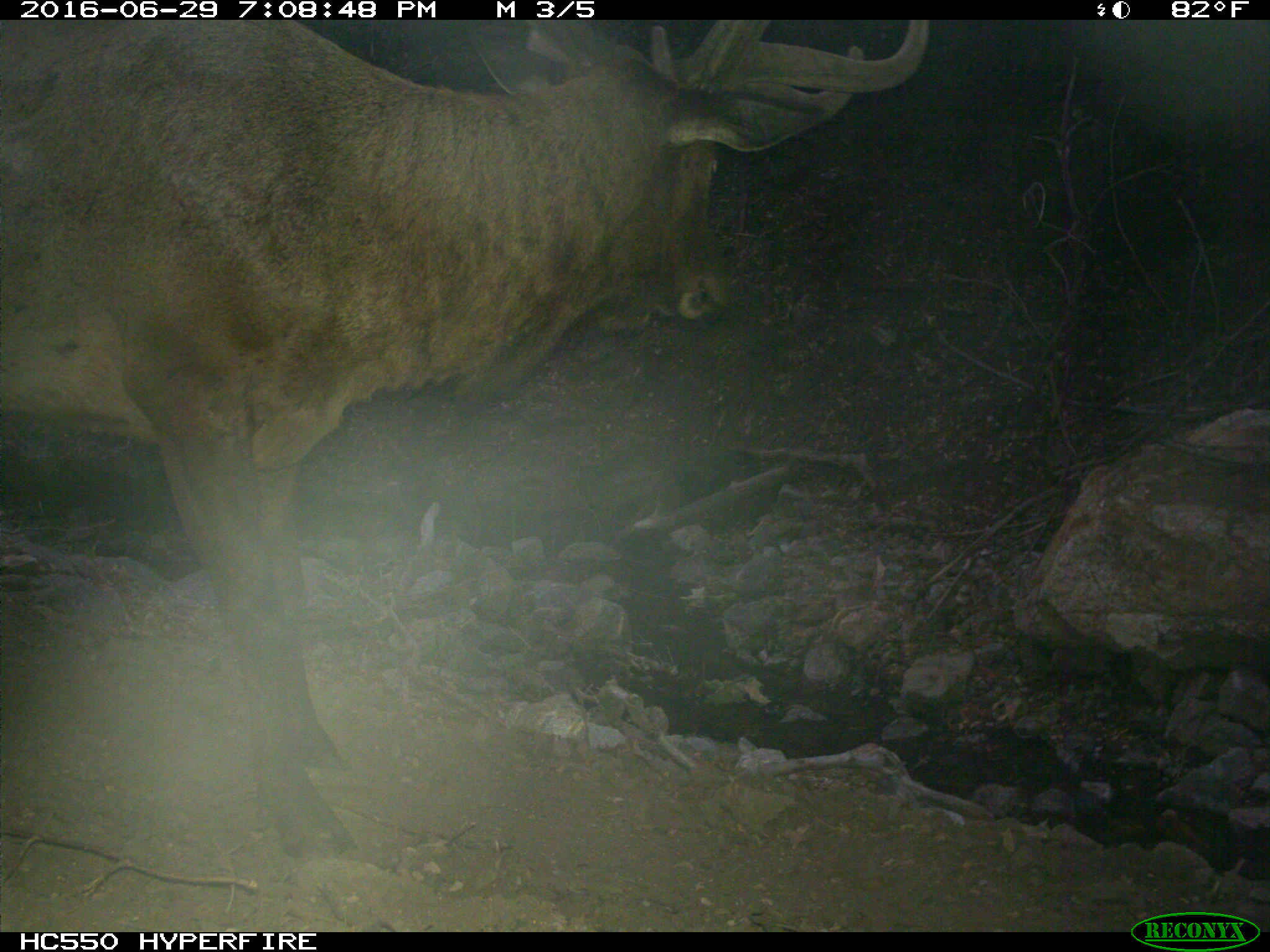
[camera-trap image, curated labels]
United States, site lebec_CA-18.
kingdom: Animalia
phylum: Chordata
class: Mammalia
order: Artiodactyla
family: Cervidae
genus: Cervus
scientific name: Cervus canadensis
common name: elk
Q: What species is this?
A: Cervus canadensis (elk).